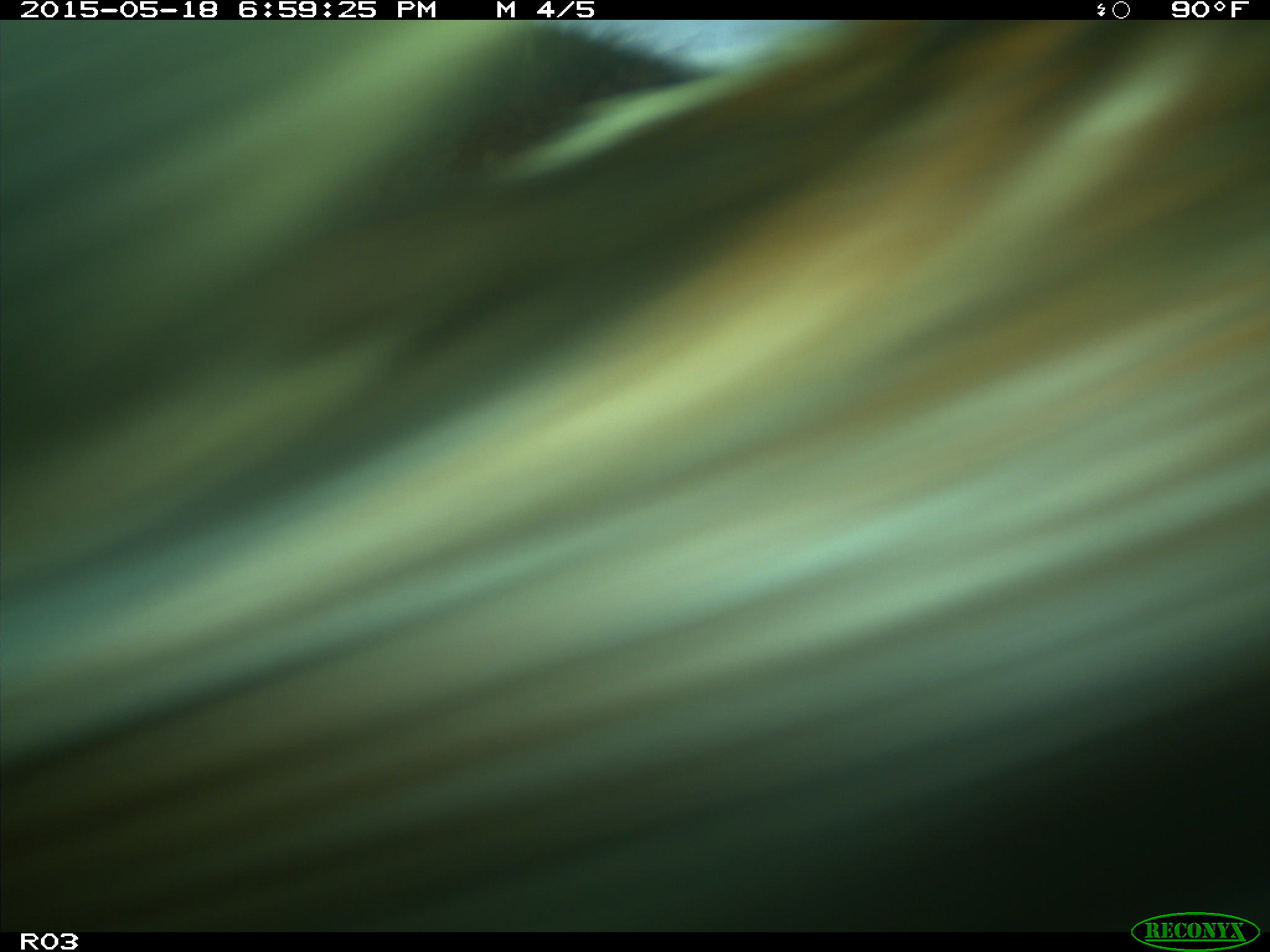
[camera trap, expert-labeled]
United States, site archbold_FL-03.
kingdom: Animalia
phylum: Chordata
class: Mammalia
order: Artiodactyla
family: Bovidae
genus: Bos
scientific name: Bos taurus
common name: domestic cow